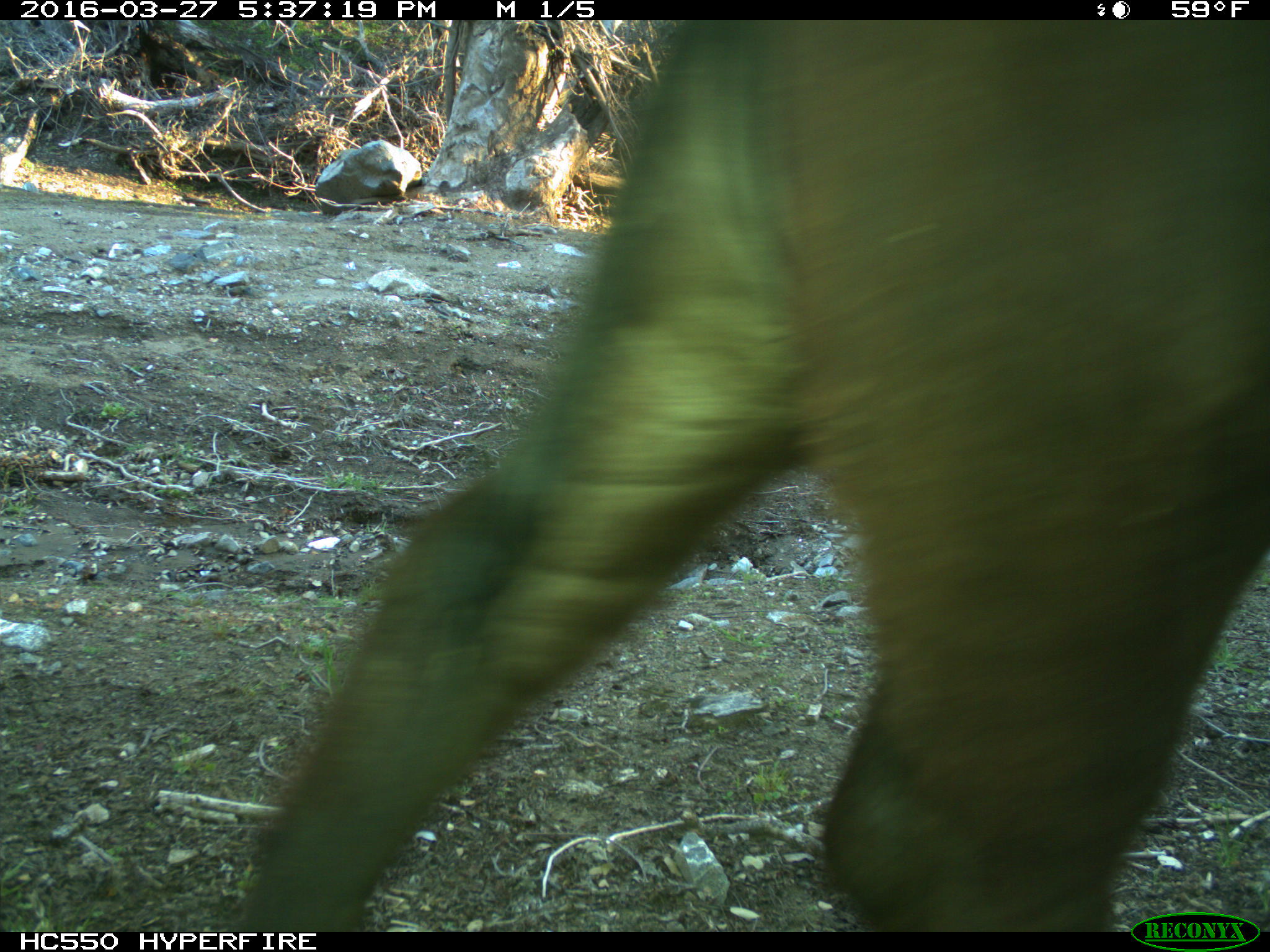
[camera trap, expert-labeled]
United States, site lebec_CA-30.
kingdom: Animalia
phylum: Chordata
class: Mammalia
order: Artiodactyla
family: Bovidae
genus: Bos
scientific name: Bos taurus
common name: domestic cow